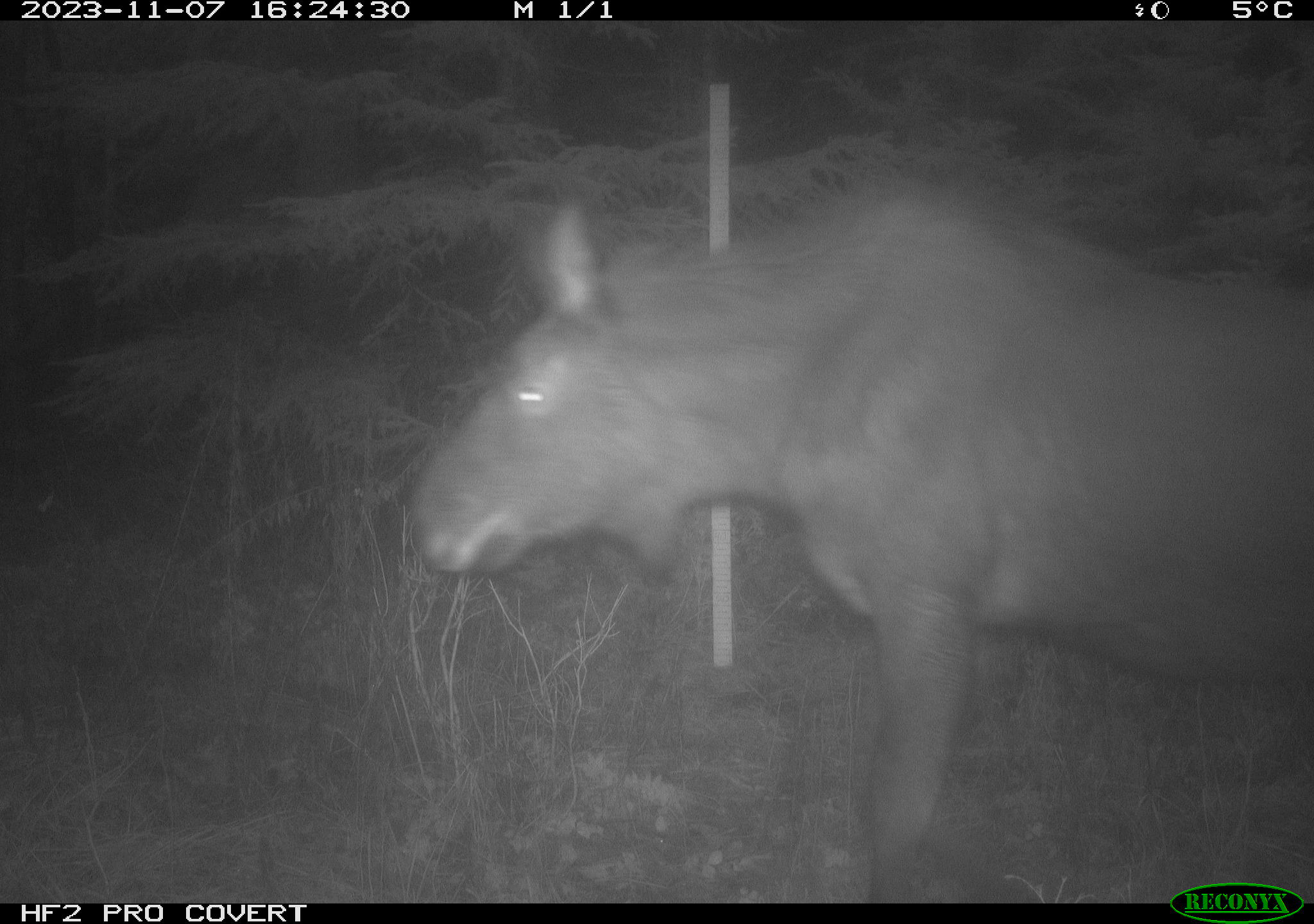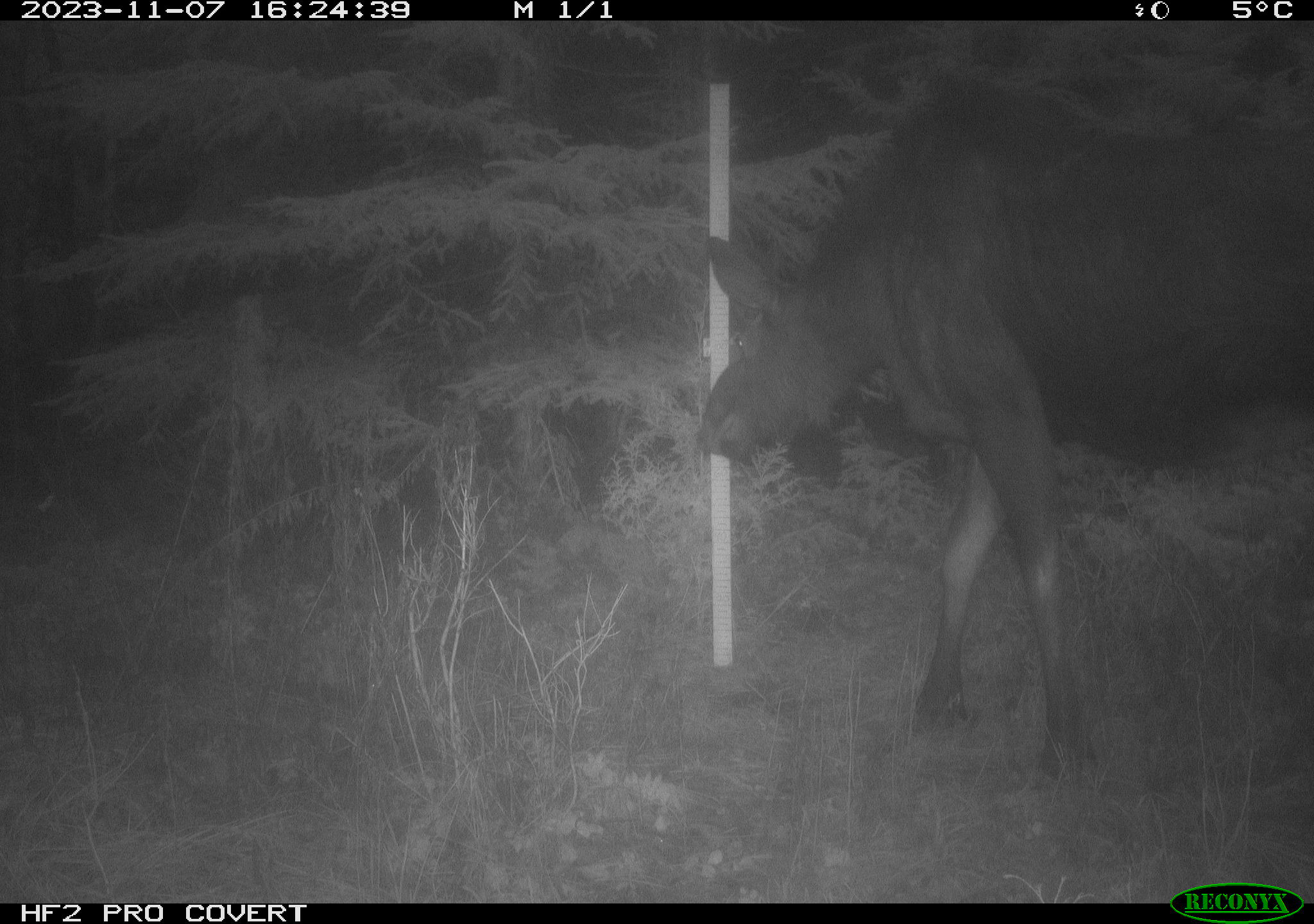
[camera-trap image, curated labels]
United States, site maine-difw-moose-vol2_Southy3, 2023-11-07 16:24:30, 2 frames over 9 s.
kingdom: Animalia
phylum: Chordata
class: Mammalia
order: Artiodactyla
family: Cervidae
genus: Alces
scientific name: Alces alces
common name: moose